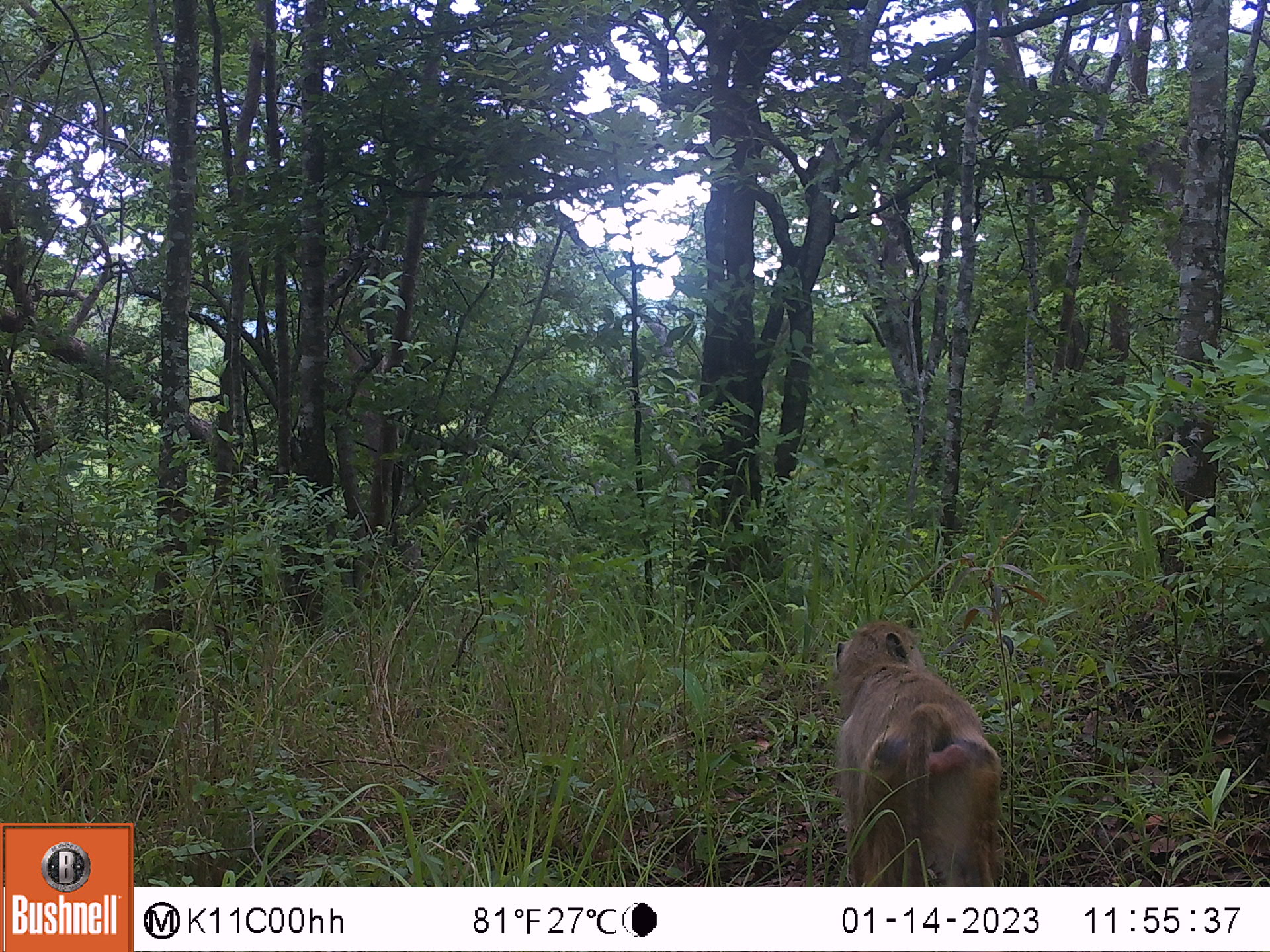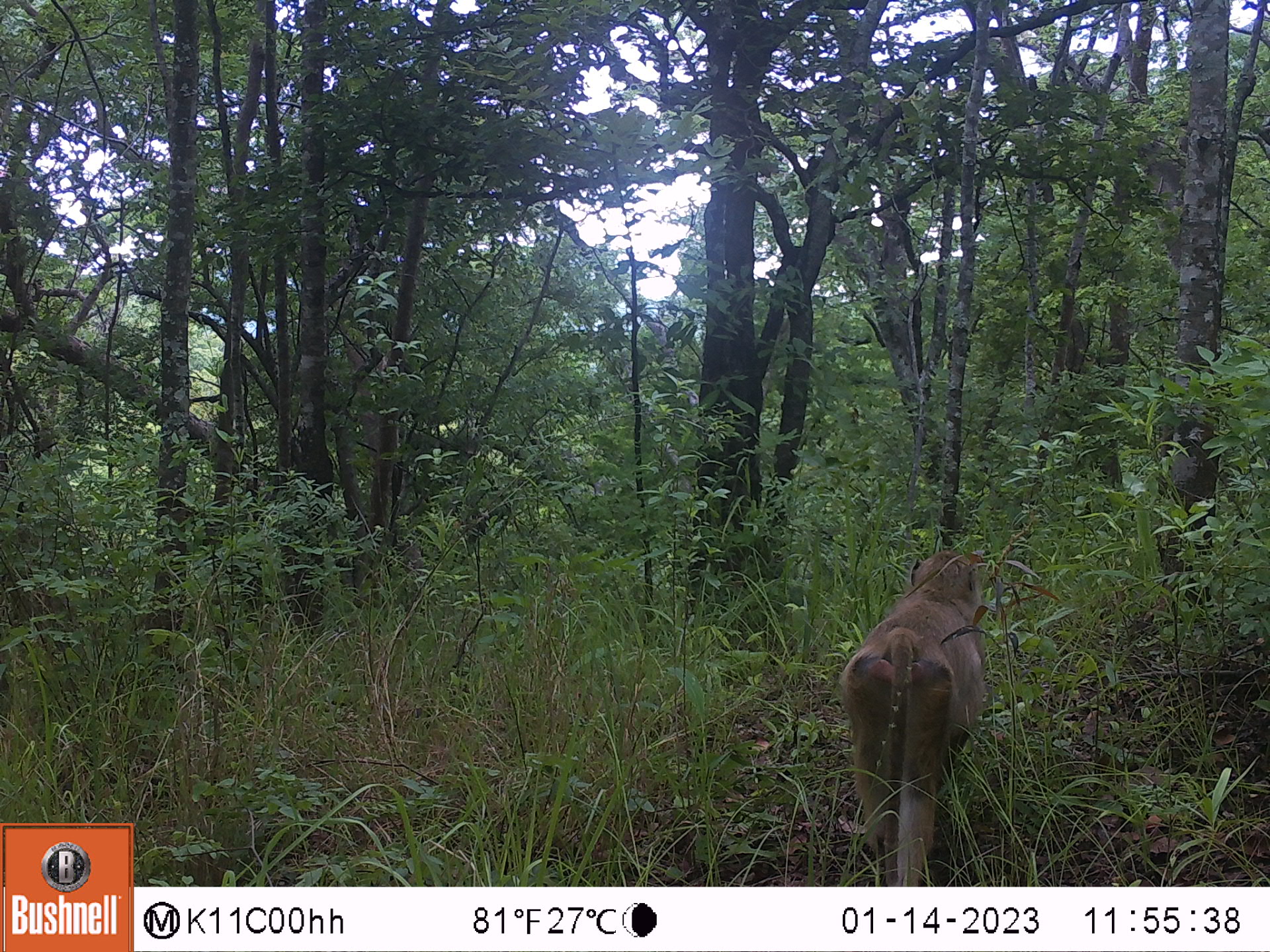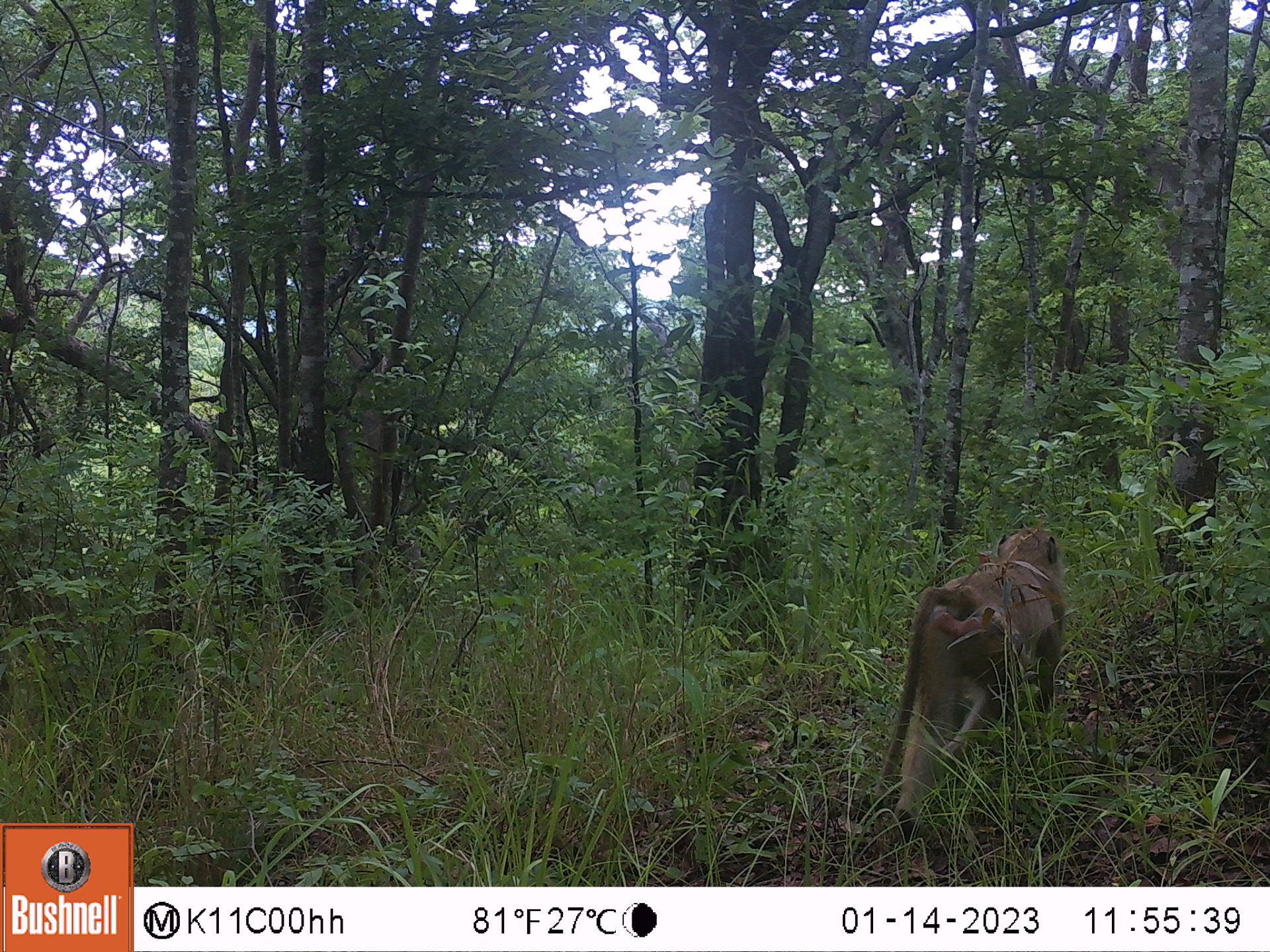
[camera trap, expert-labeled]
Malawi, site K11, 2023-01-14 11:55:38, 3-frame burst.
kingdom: Animalia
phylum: Chordata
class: Mammalia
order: Primates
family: Cercopithecidae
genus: Papio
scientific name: Papio cynocephalus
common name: yellow baboon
Yellow baboon (Papio cynocephalus), count 1.